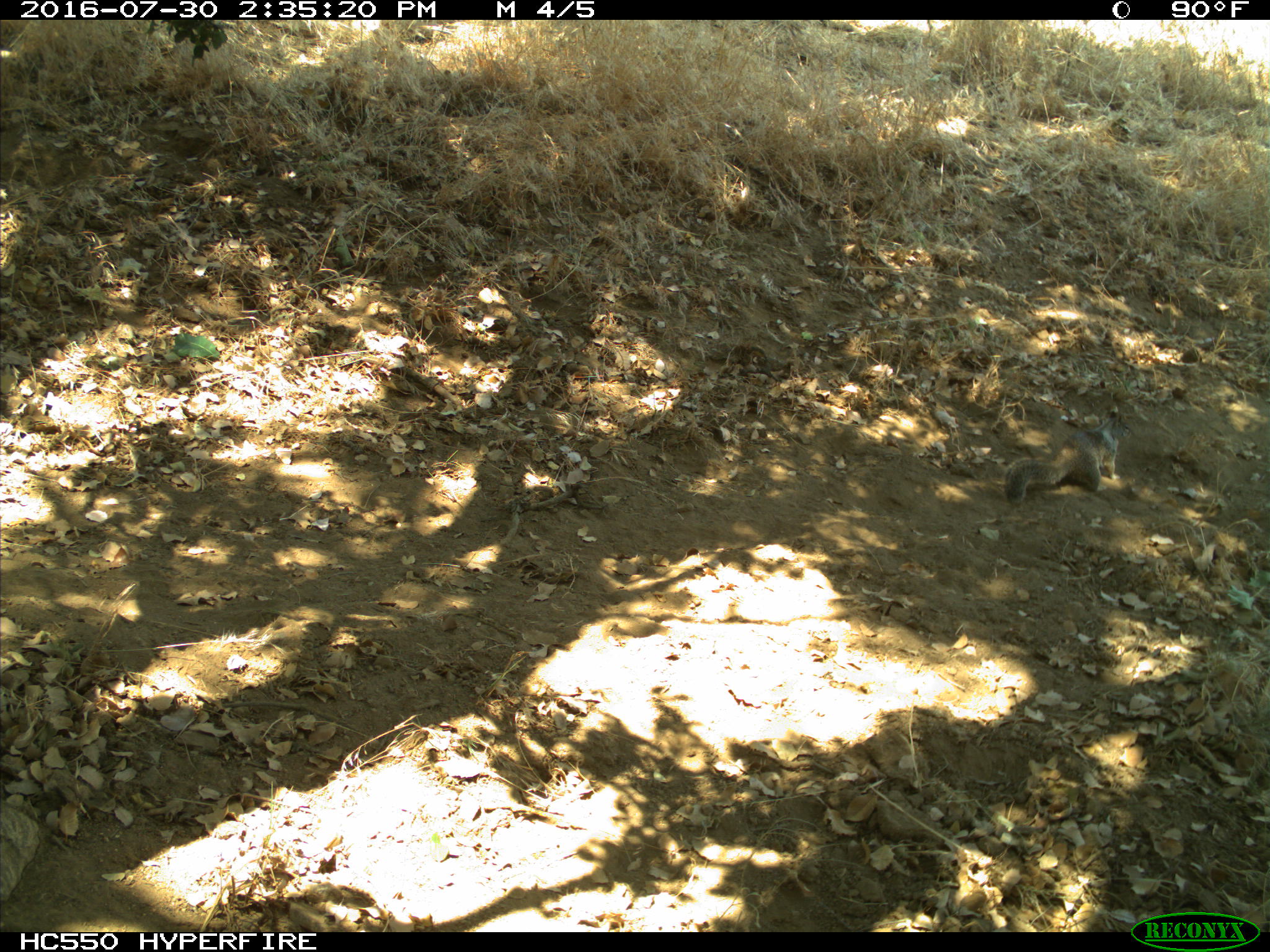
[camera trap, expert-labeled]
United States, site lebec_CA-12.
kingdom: Animalia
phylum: Chordata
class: Mammalia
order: Rodentia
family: Sciuridae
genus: Otospermophilus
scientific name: Otospermophilus beecheyi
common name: california ground squirrel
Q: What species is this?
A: Otospermophilus beecheyi (california ground squirrel).